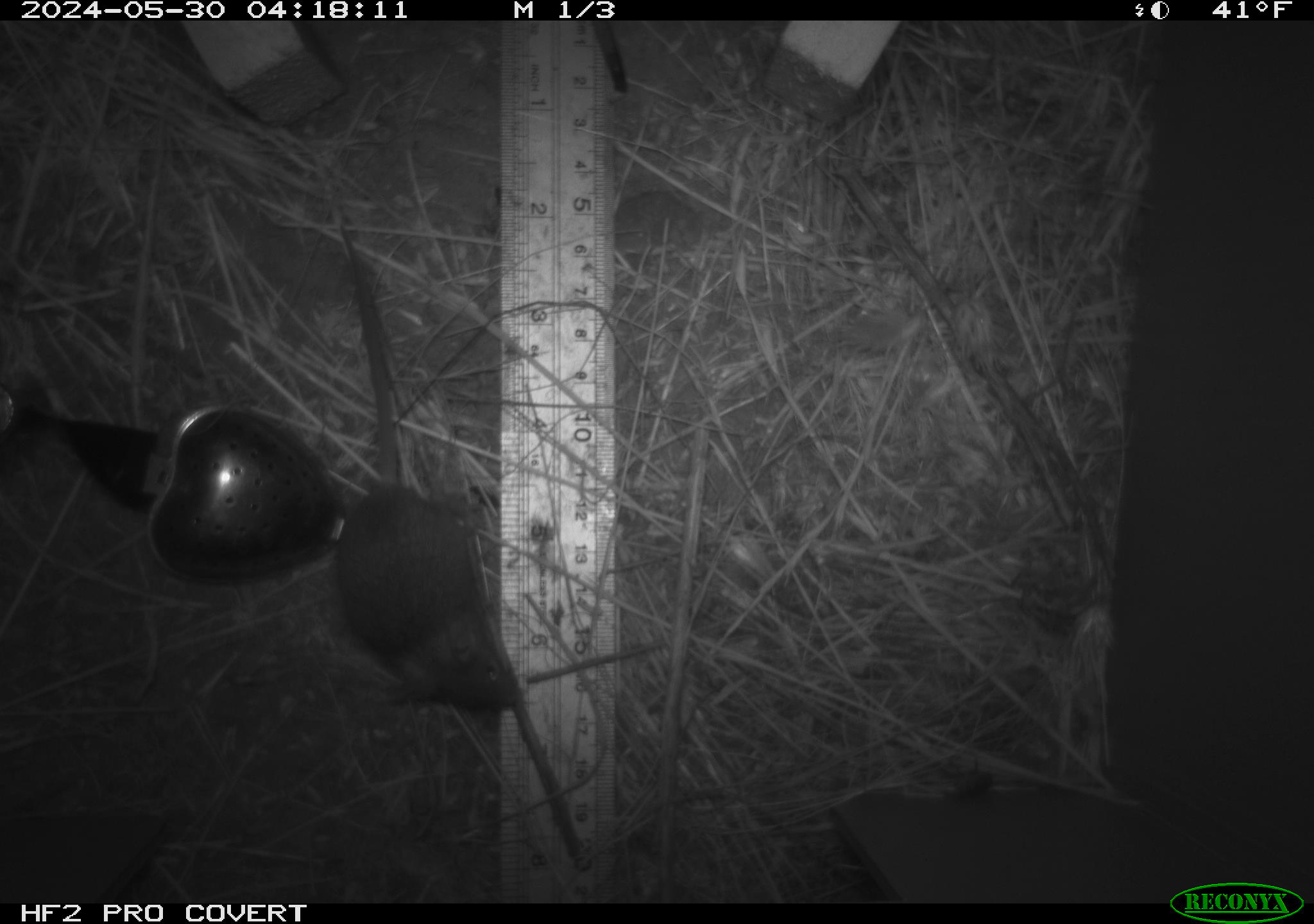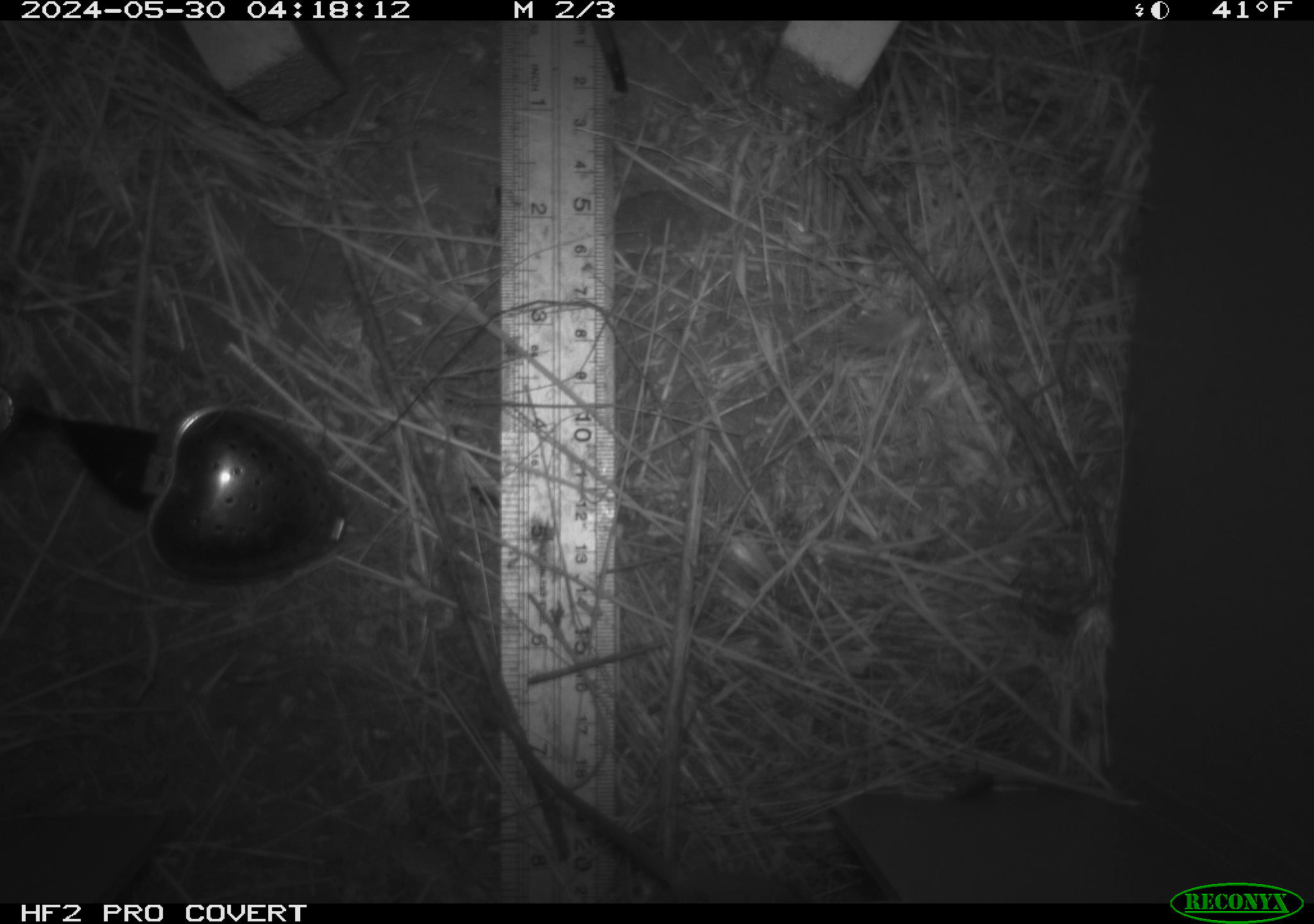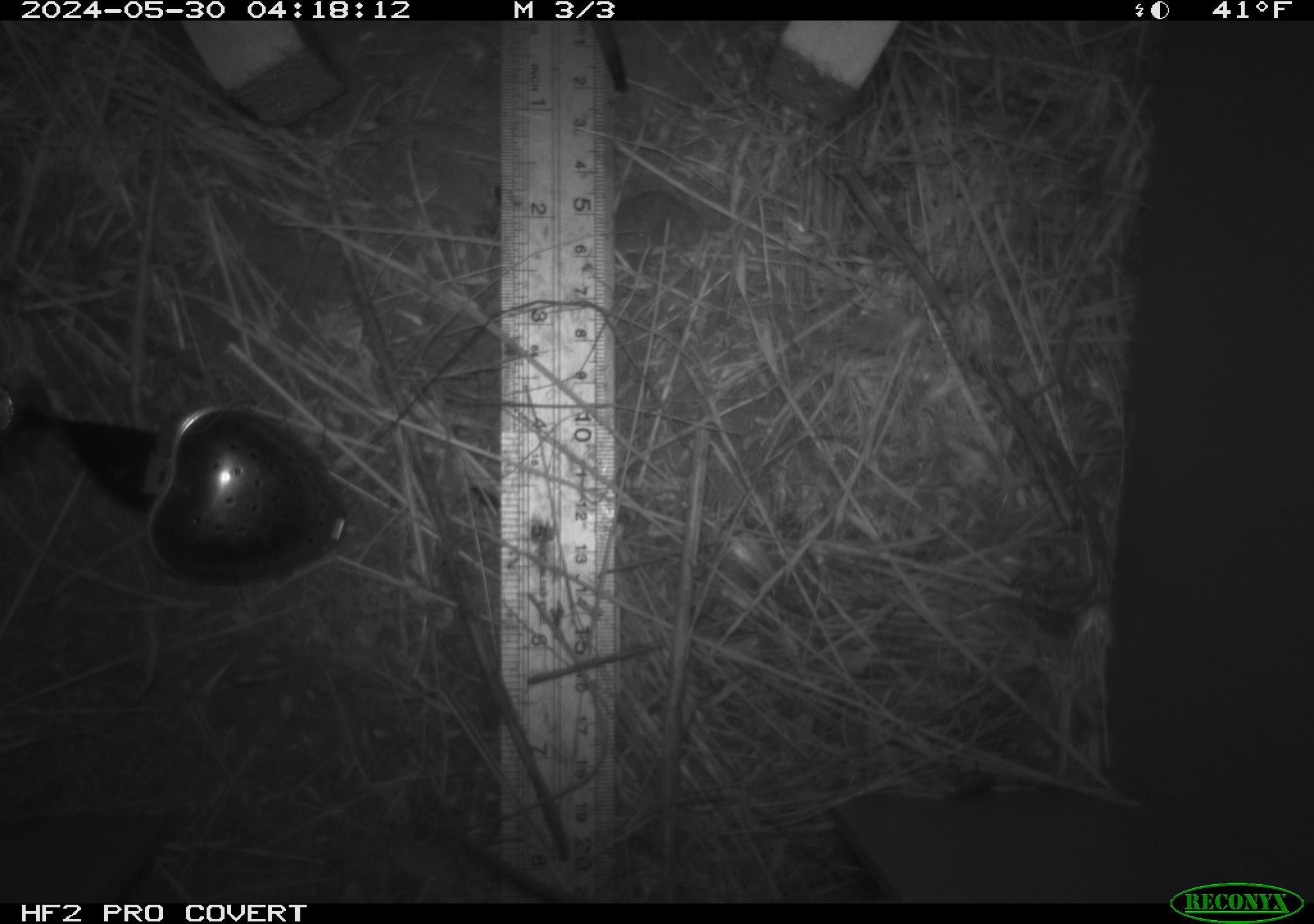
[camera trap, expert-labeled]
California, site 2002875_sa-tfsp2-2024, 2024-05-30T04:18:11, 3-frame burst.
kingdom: Animalia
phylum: Chordata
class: Mammalia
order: Rodentia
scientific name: Rodentia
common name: mouse species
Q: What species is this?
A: Mouse species (Rodentia).